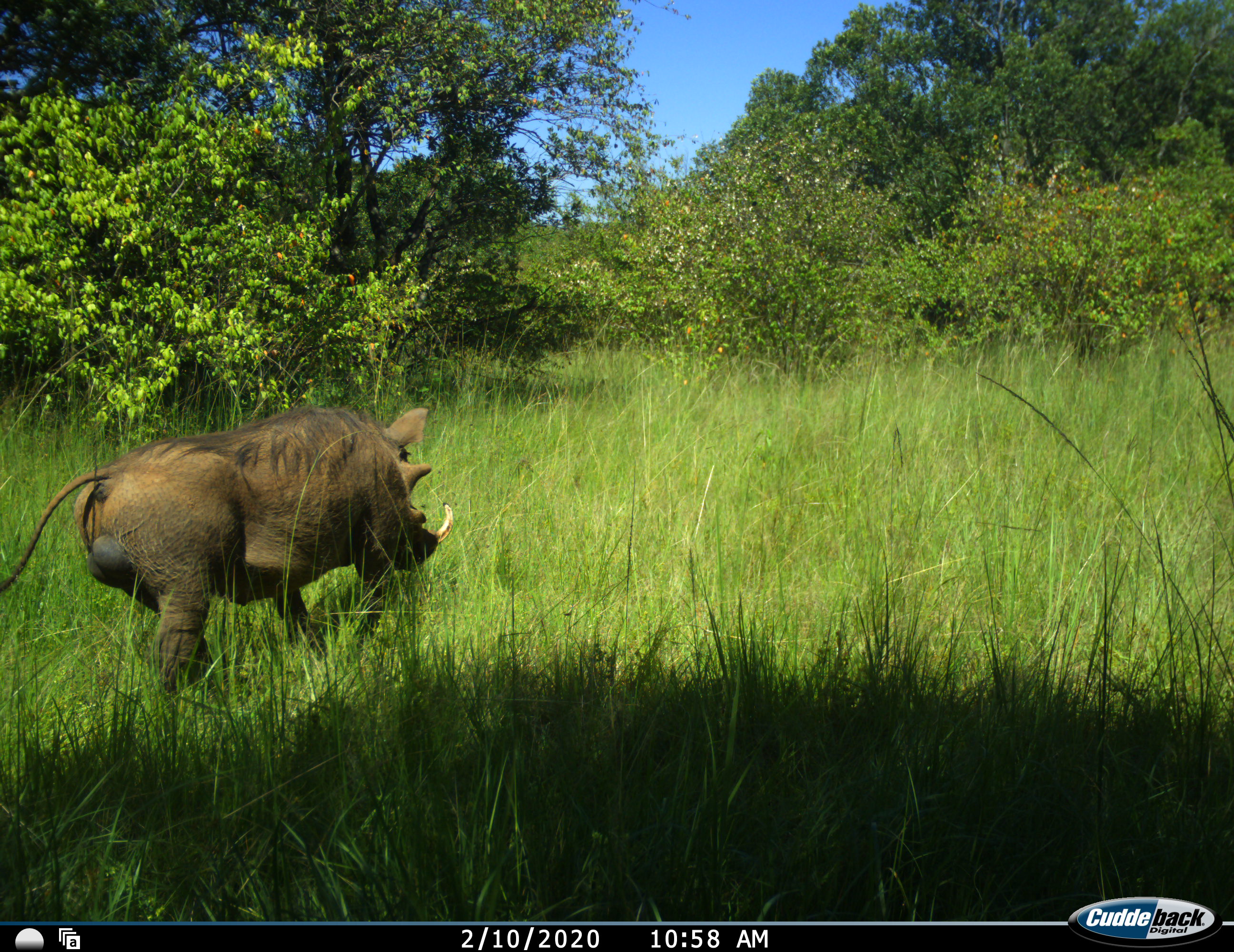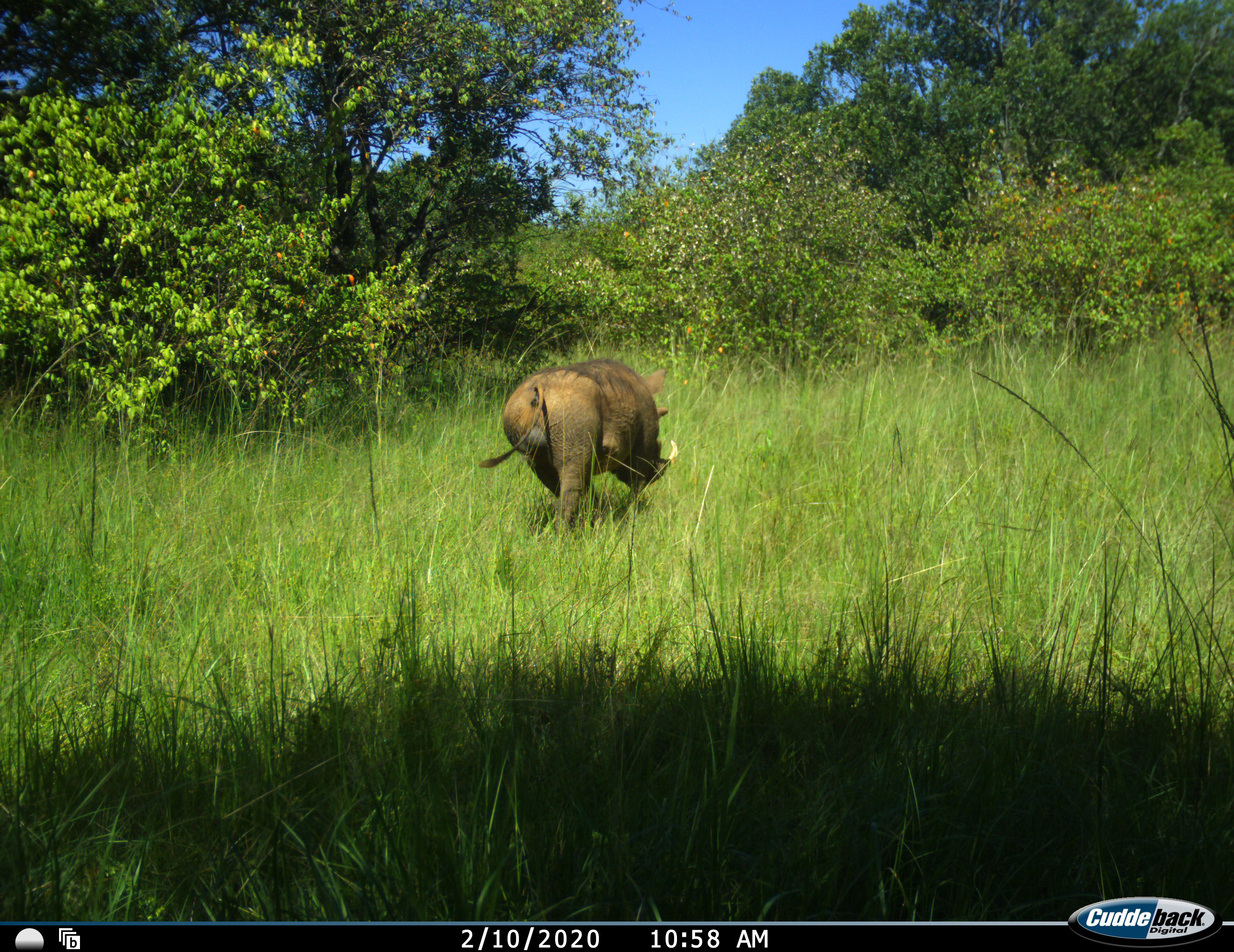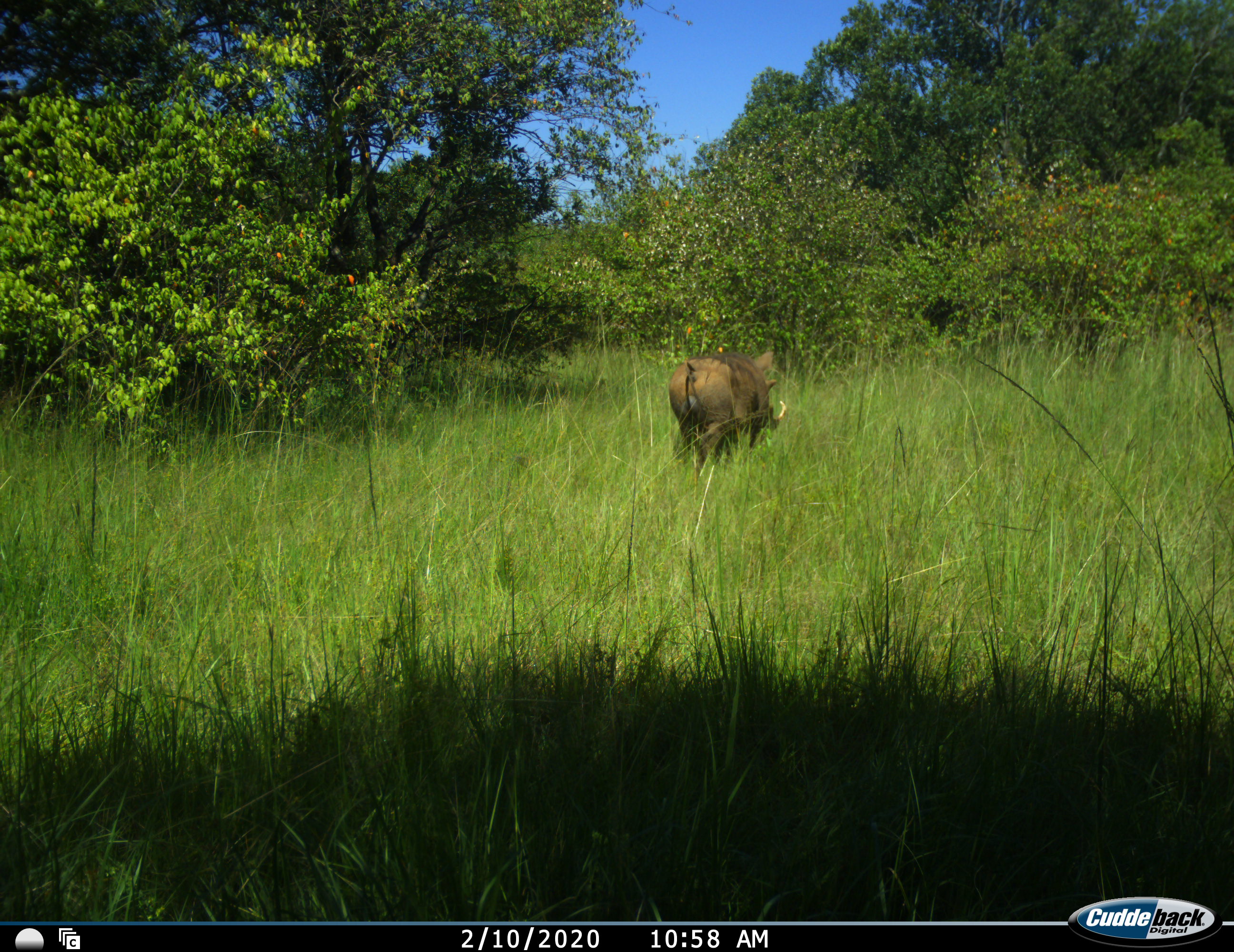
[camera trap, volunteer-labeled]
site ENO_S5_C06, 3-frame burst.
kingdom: Animalia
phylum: Chordata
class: Mammalia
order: Artiodactyla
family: Suidae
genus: Phacochoerus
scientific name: Phacochoerus africanus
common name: warthog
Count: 1.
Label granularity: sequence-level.